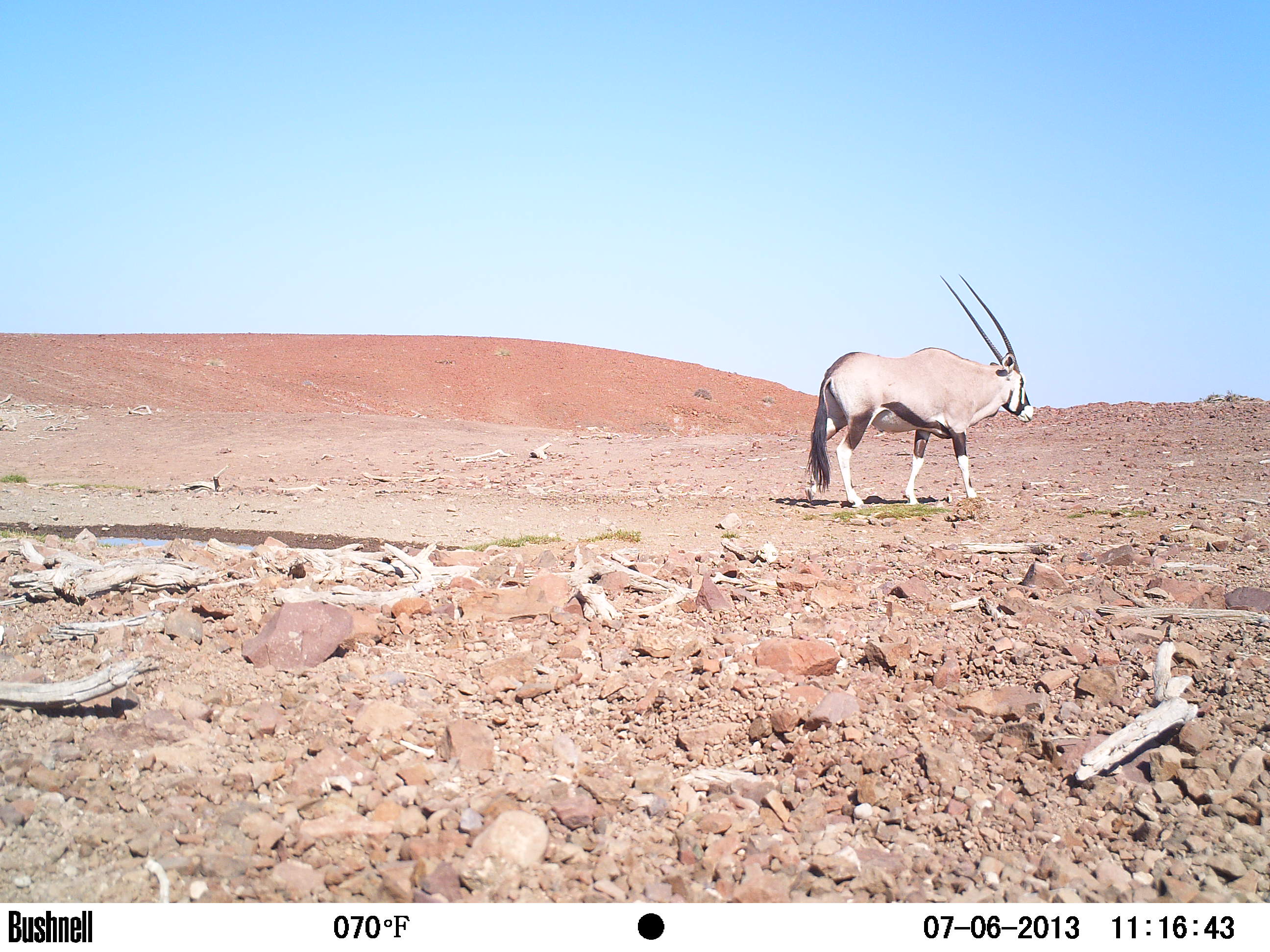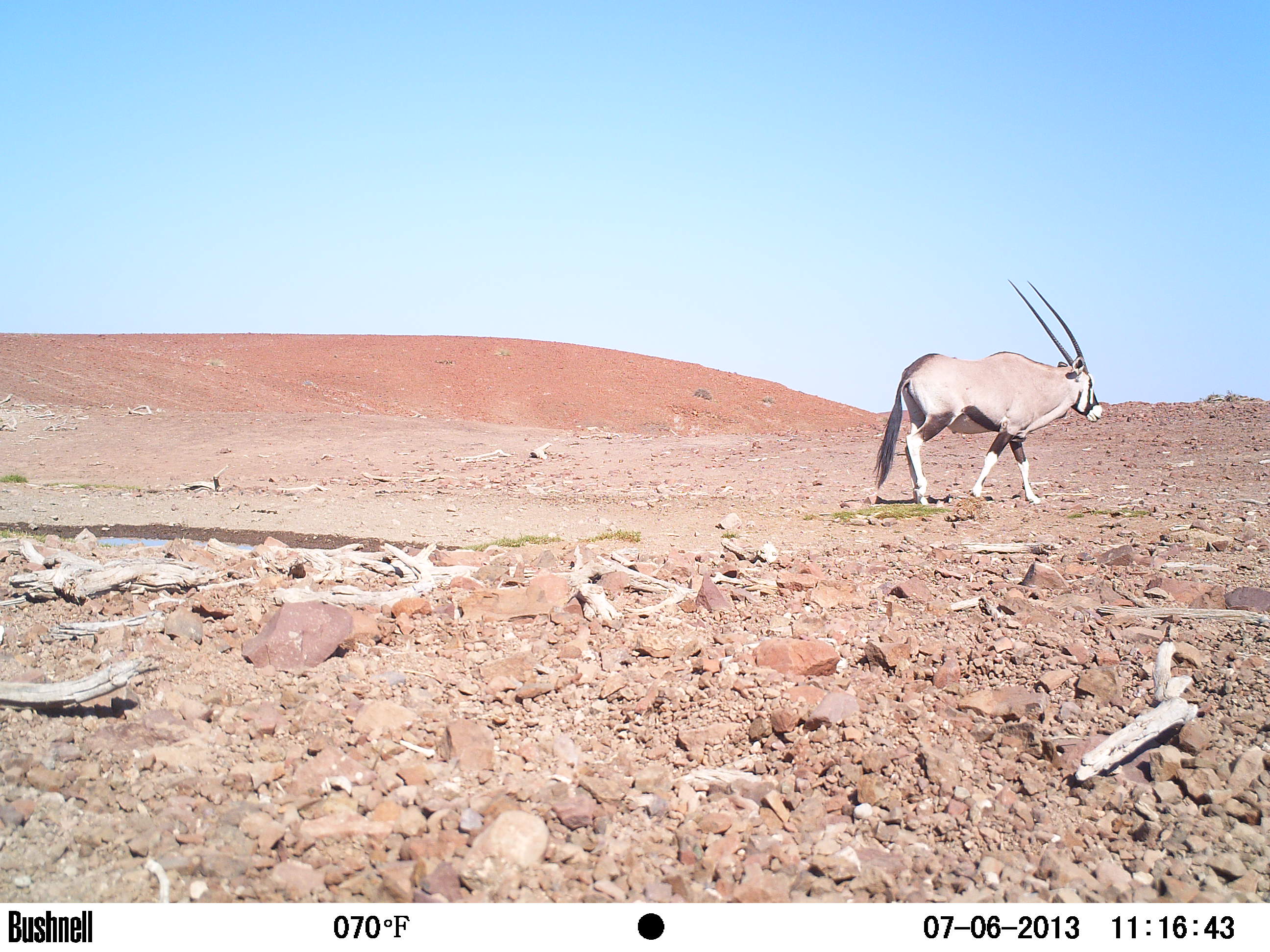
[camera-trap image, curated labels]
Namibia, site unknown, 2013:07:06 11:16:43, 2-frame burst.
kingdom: Animalia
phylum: Chordata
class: Mammalia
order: Artiodactyla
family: Bovidae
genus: Oryx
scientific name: Oryx gazella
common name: gemsbok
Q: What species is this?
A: Oryx gazella (gemsbok).